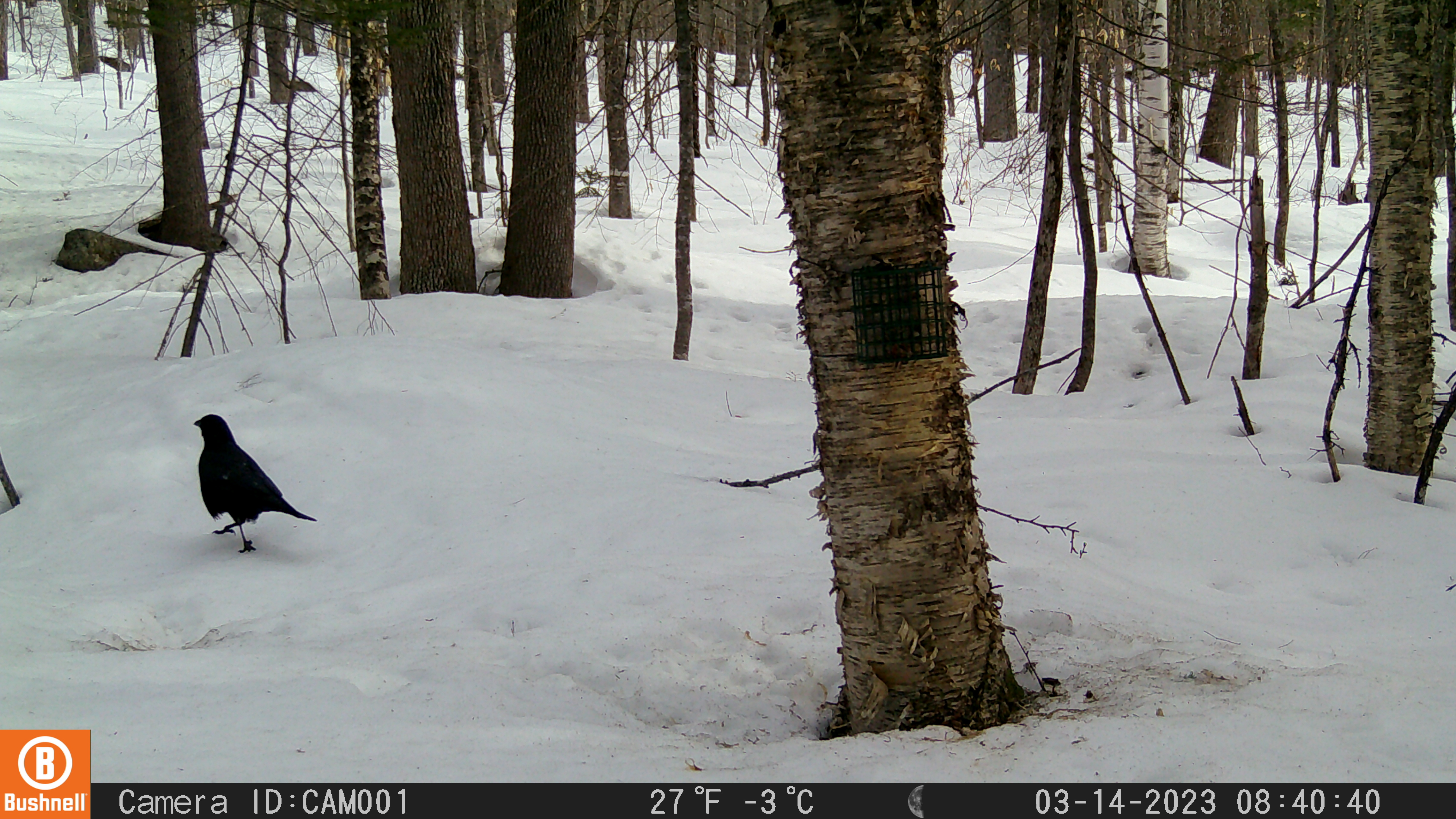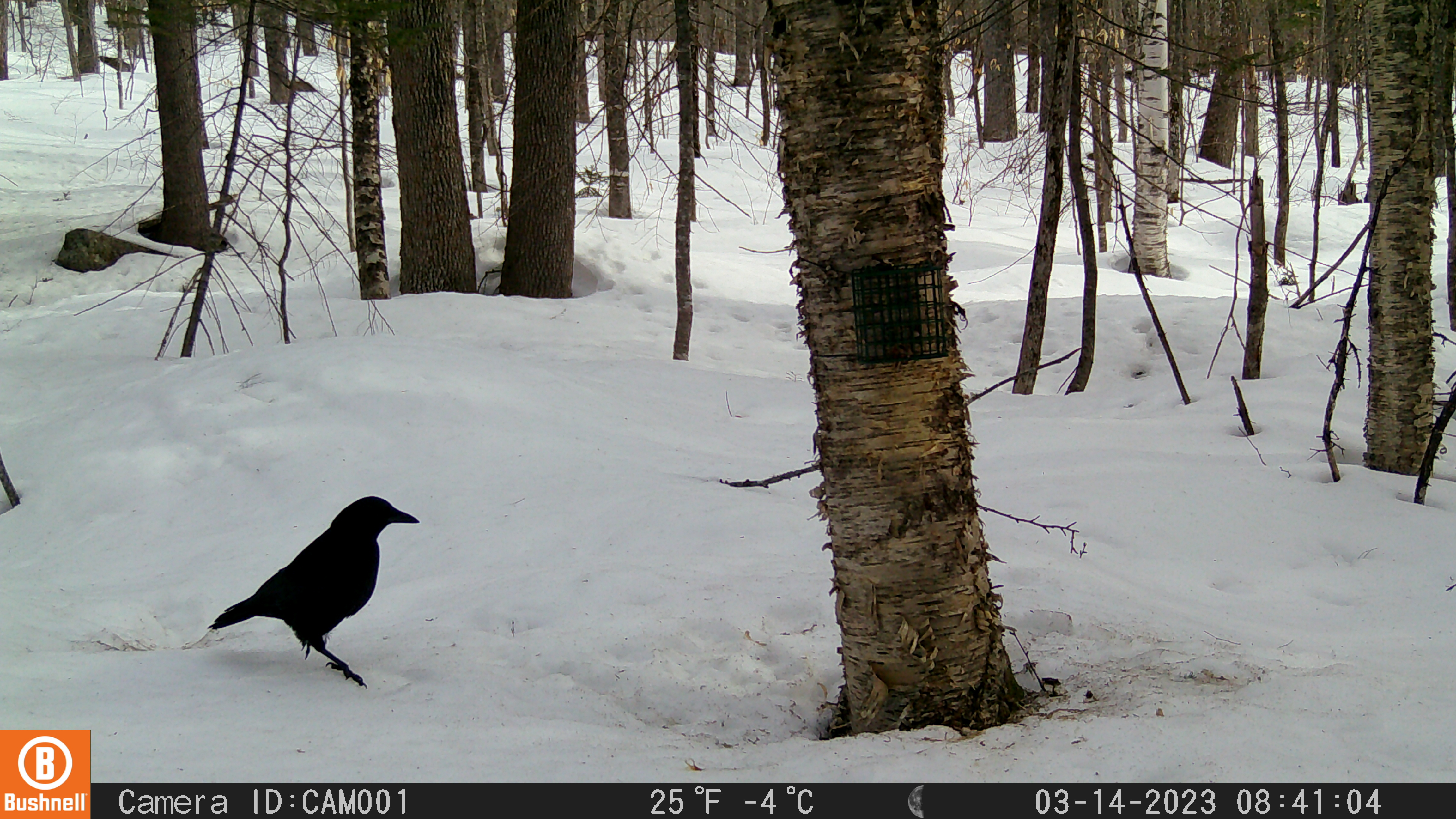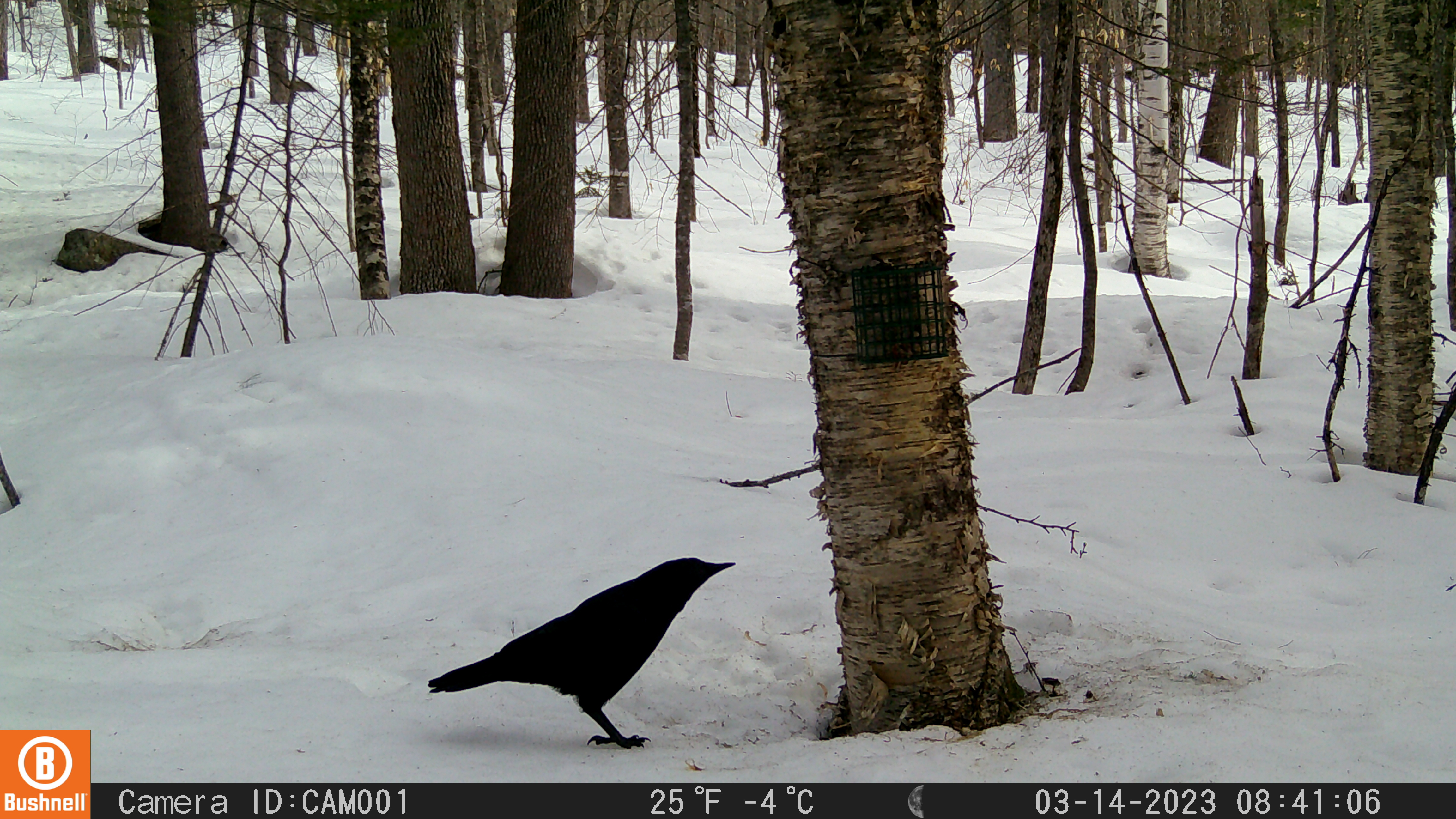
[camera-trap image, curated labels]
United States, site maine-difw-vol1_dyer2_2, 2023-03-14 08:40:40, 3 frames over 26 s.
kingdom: Animalia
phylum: Chordata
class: Aves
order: Passeriformes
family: Corvidae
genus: Corvus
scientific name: Corvus brachyrhynchos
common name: american crow